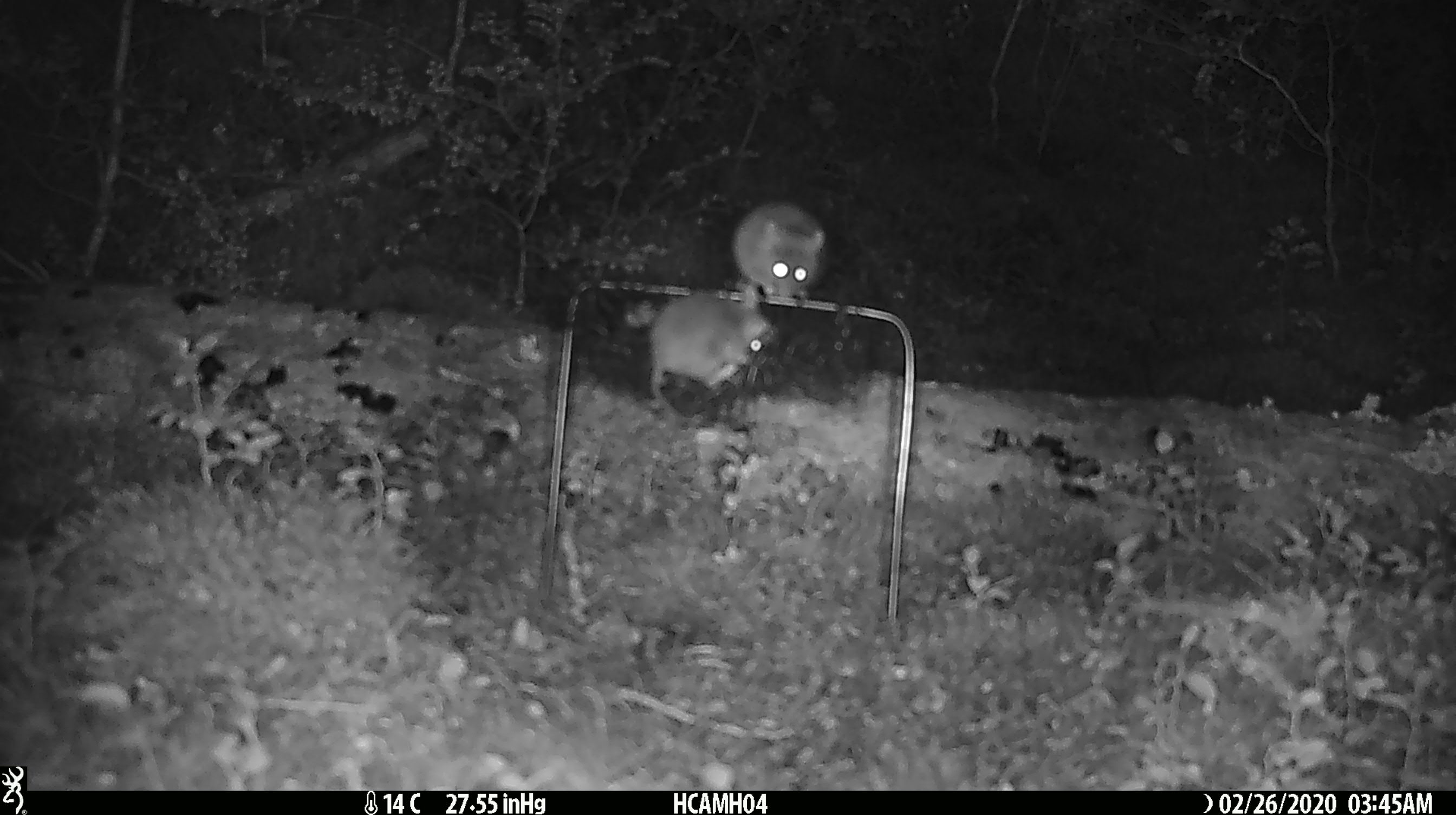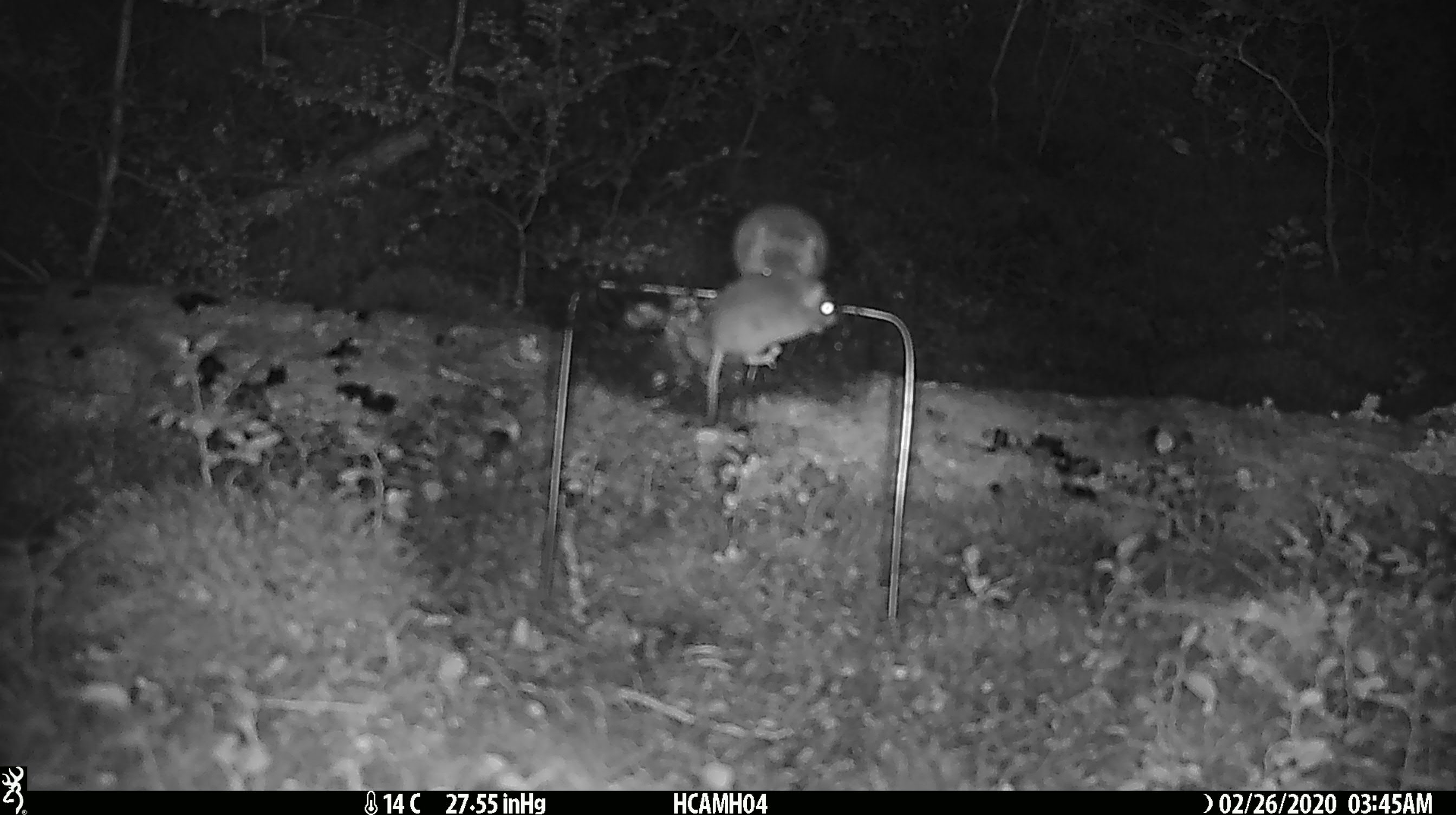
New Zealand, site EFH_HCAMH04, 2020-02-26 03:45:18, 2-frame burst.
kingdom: Animalia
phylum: Chordata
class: Mammalia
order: Rodentia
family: Muridae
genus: Mus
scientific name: Mus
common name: mouse